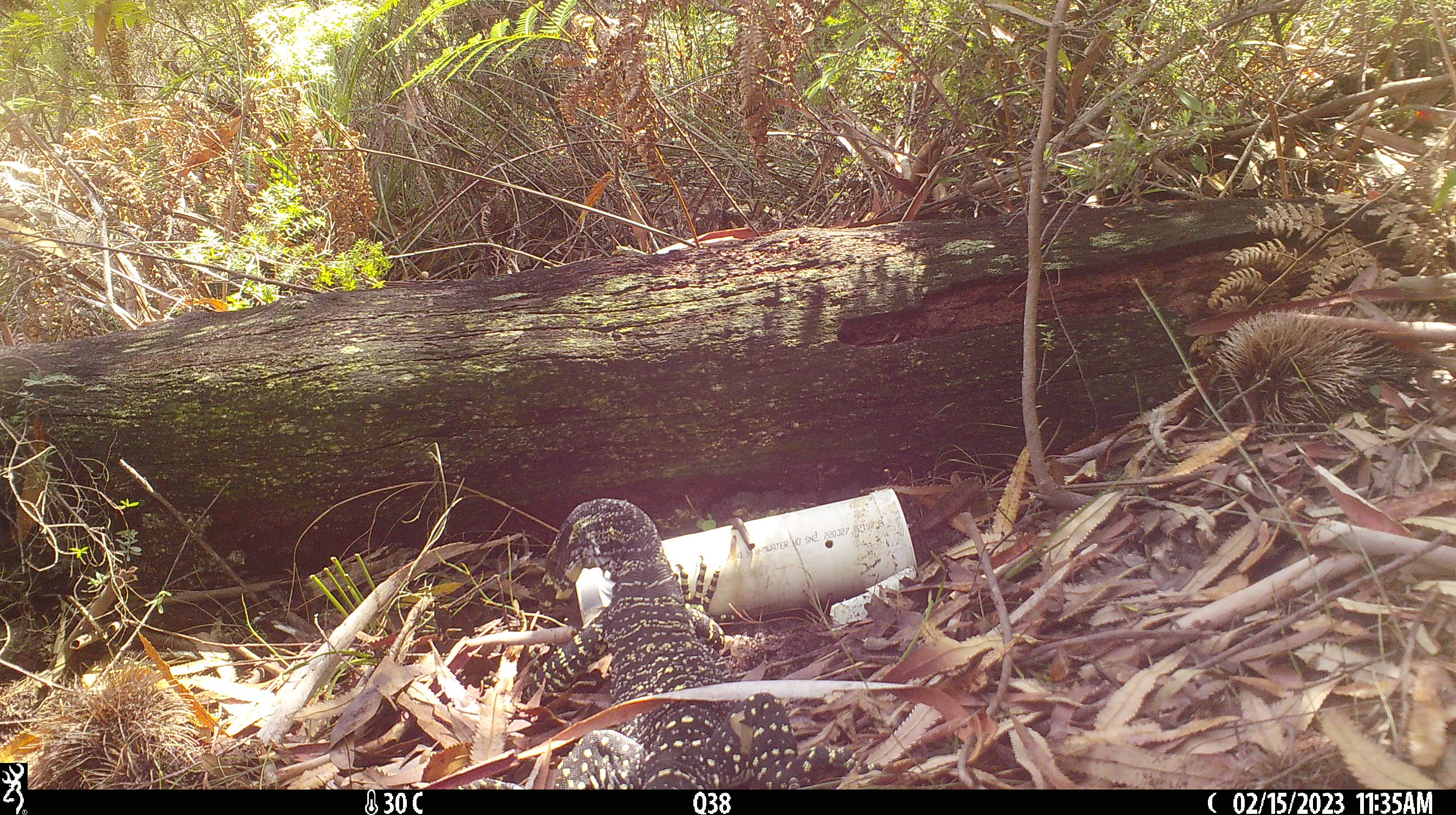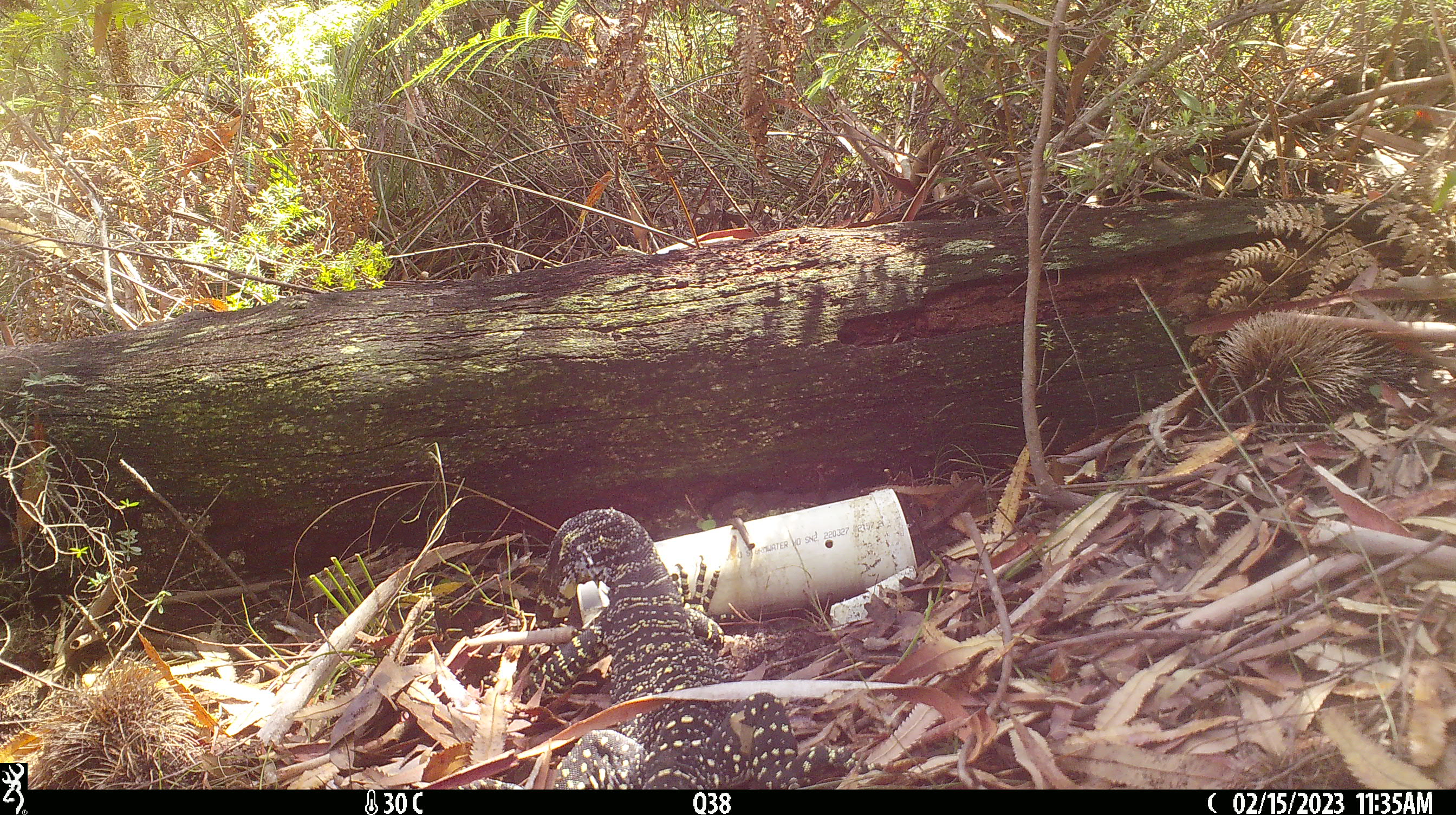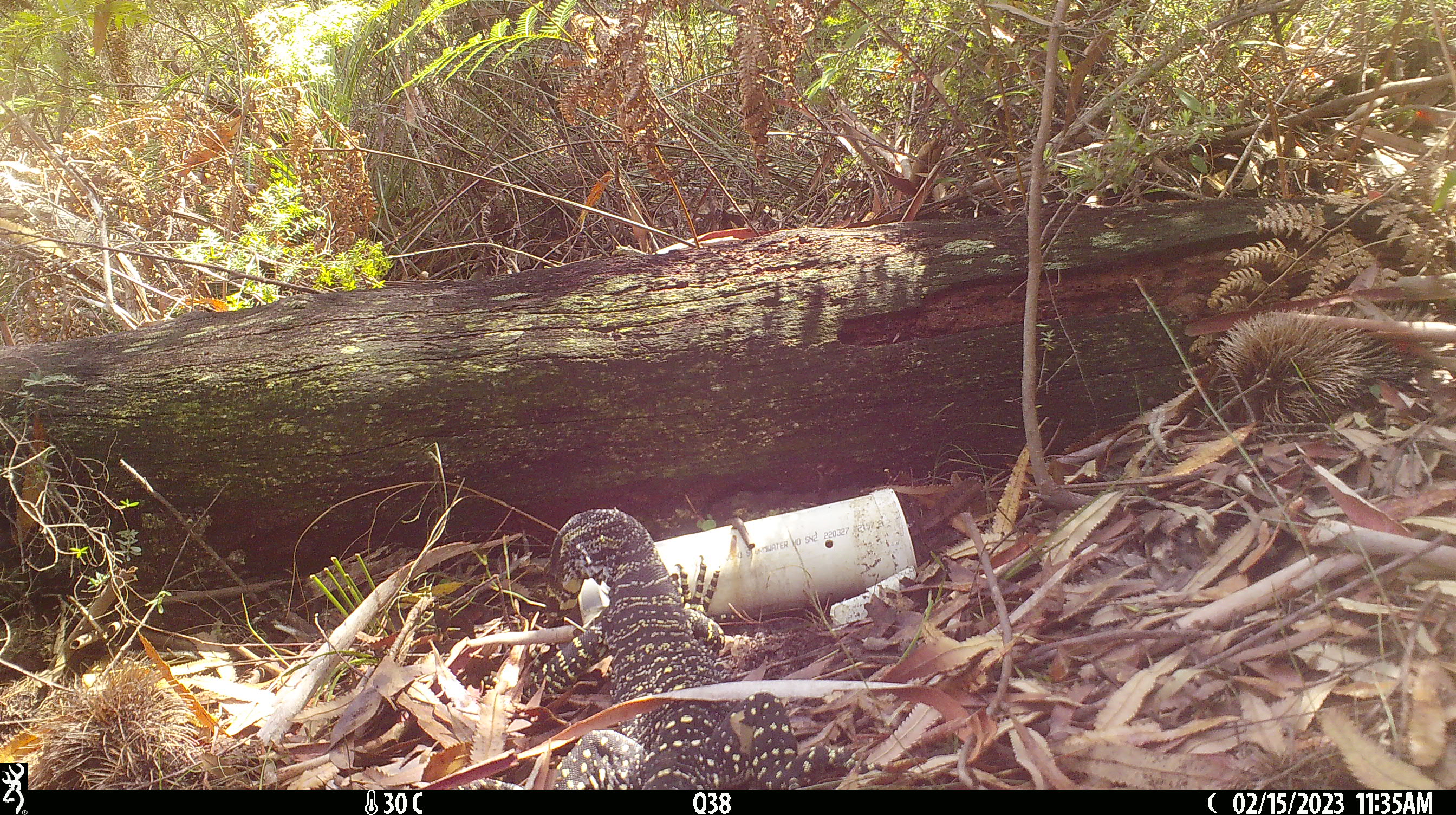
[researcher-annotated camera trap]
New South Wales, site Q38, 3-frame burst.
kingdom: Animalia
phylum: Chordata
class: Reptilia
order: Squamata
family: Varanidae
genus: Varanus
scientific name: Varanus varius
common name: lace monitor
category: goanna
Goanna (lace monitor) (Varanus varius).